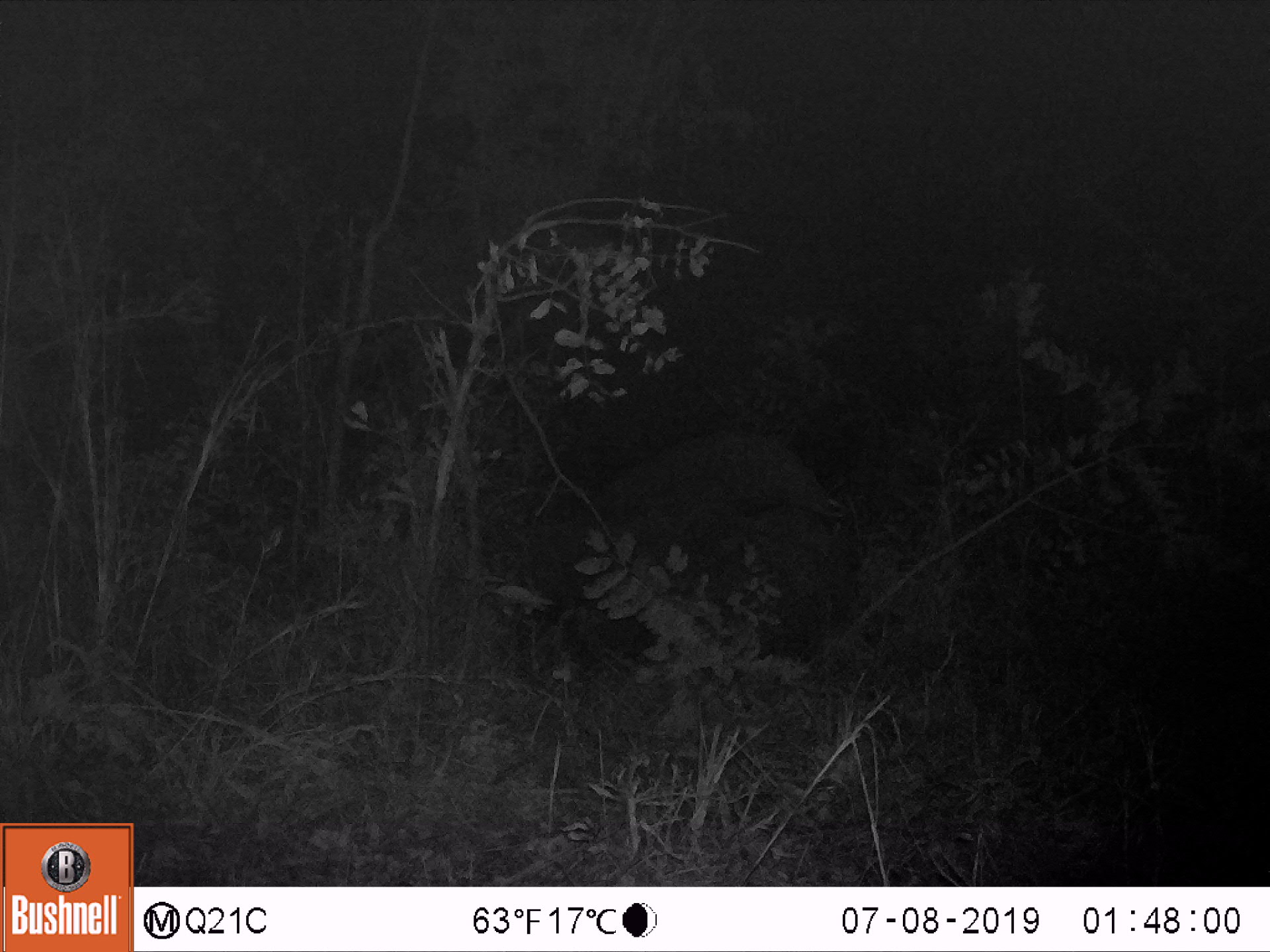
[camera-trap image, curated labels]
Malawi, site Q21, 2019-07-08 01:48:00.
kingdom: Animalia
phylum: Chordata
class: Mammalia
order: Proboscidea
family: Elephantidae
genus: Loxodonta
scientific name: Loxodonta africana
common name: african savanna elephant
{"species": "african savanna elephant (Loxodonta africana)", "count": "1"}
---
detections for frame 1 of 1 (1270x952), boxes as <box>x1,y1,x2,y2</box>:
african savanna elephant: <box>474,411,877,694</box>